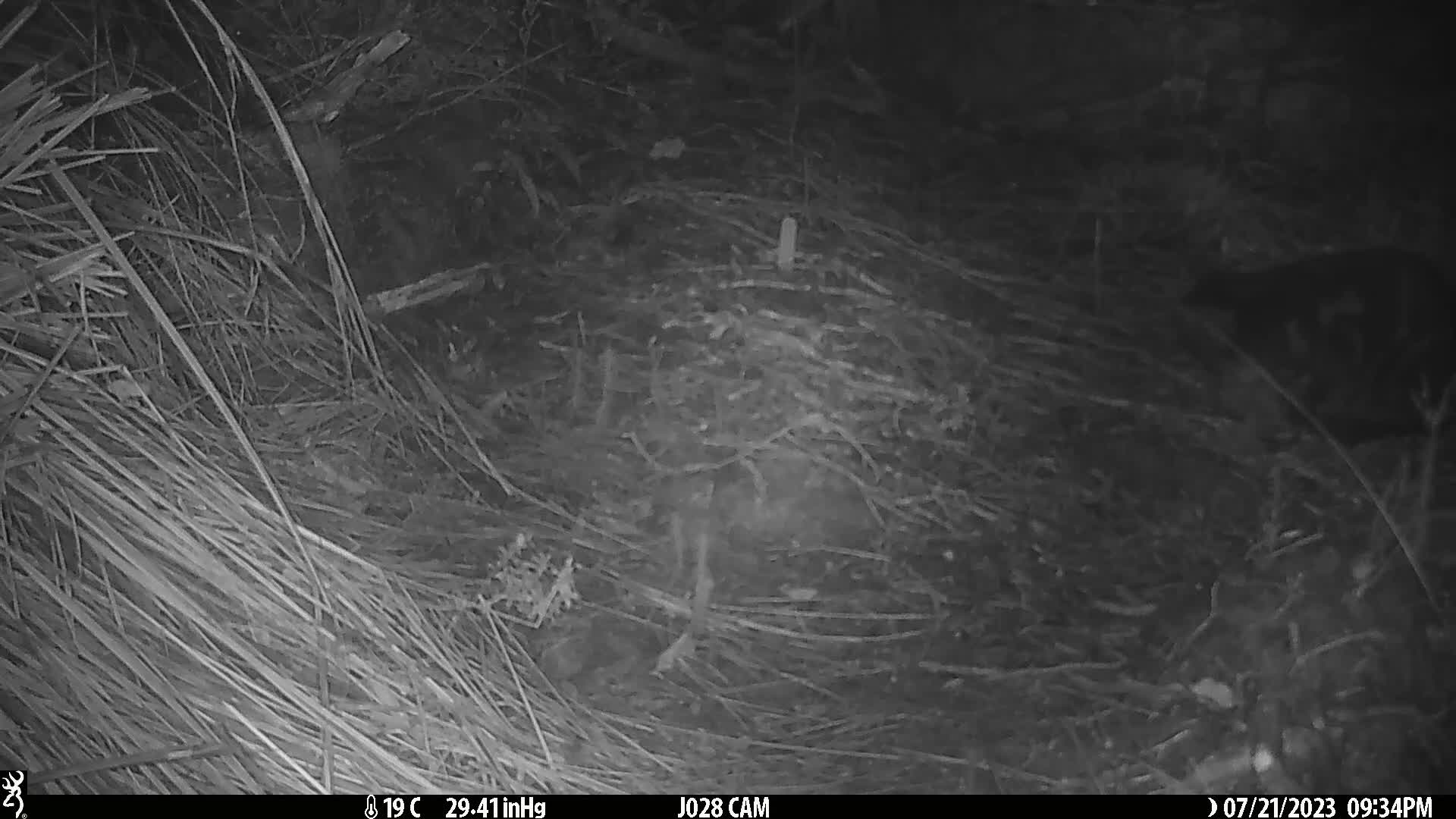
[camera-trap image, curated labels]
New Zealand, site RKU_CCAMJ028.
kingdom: Animalia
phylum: Chordata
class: Mammalia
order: Carnivora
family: Felidae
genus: Felis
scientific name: Felis catus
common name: domestic cat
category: cat